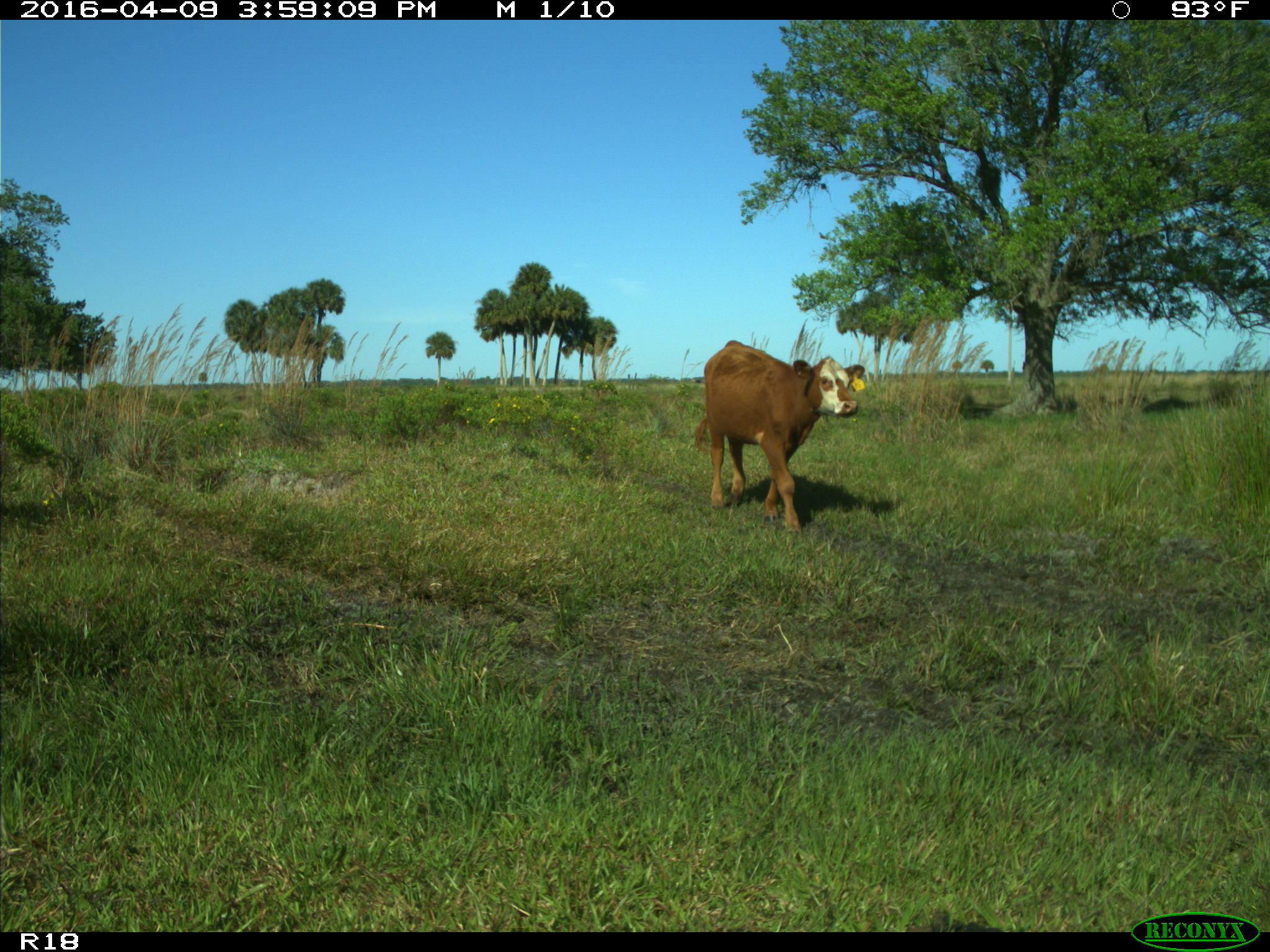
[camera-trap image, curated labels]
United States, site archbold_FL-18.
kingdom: Animalia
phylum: Chordata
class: Mammalia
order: Artiodactyla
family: Bovidae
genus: Bos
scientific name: Bos taurus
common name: domestic cow